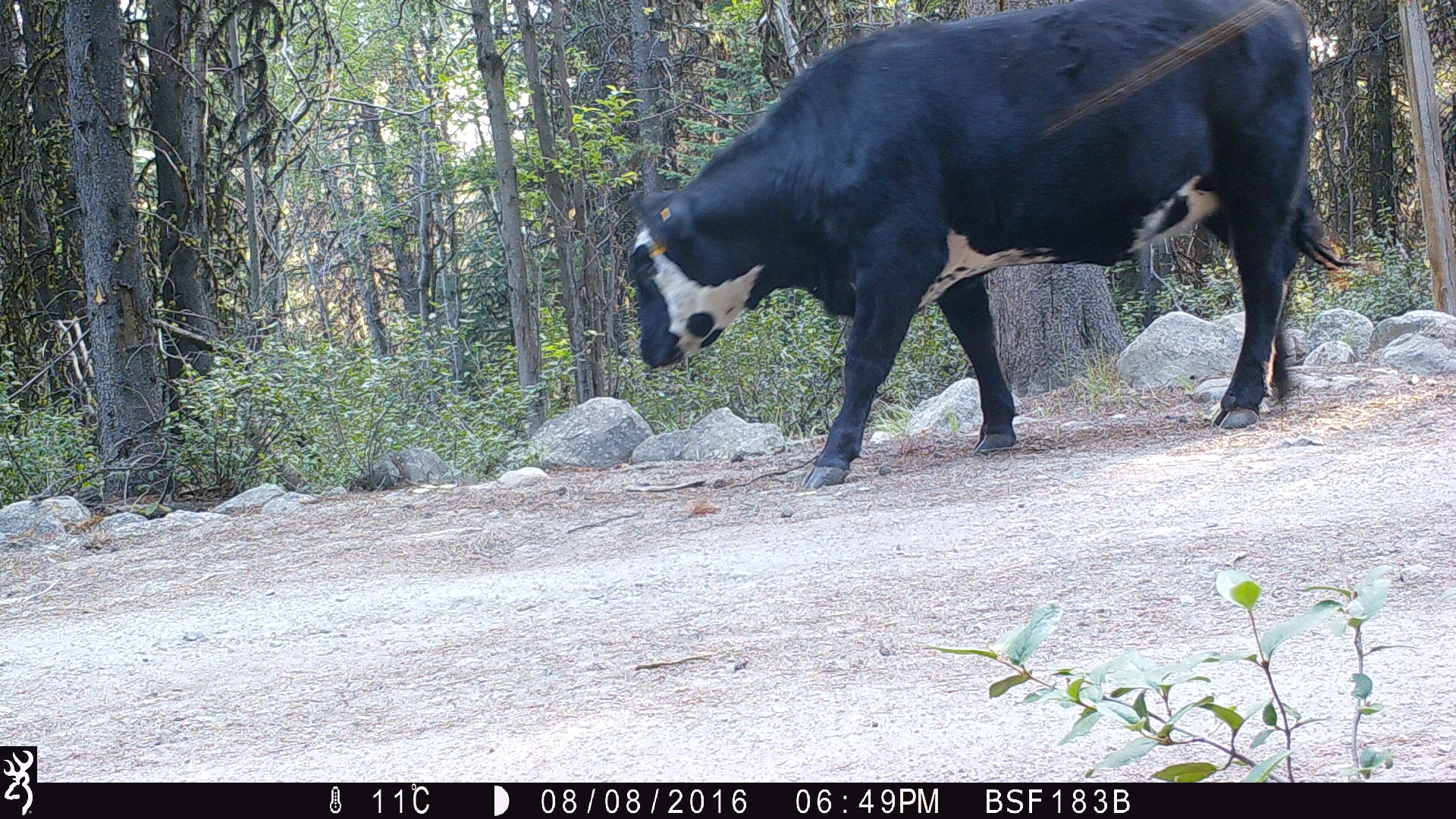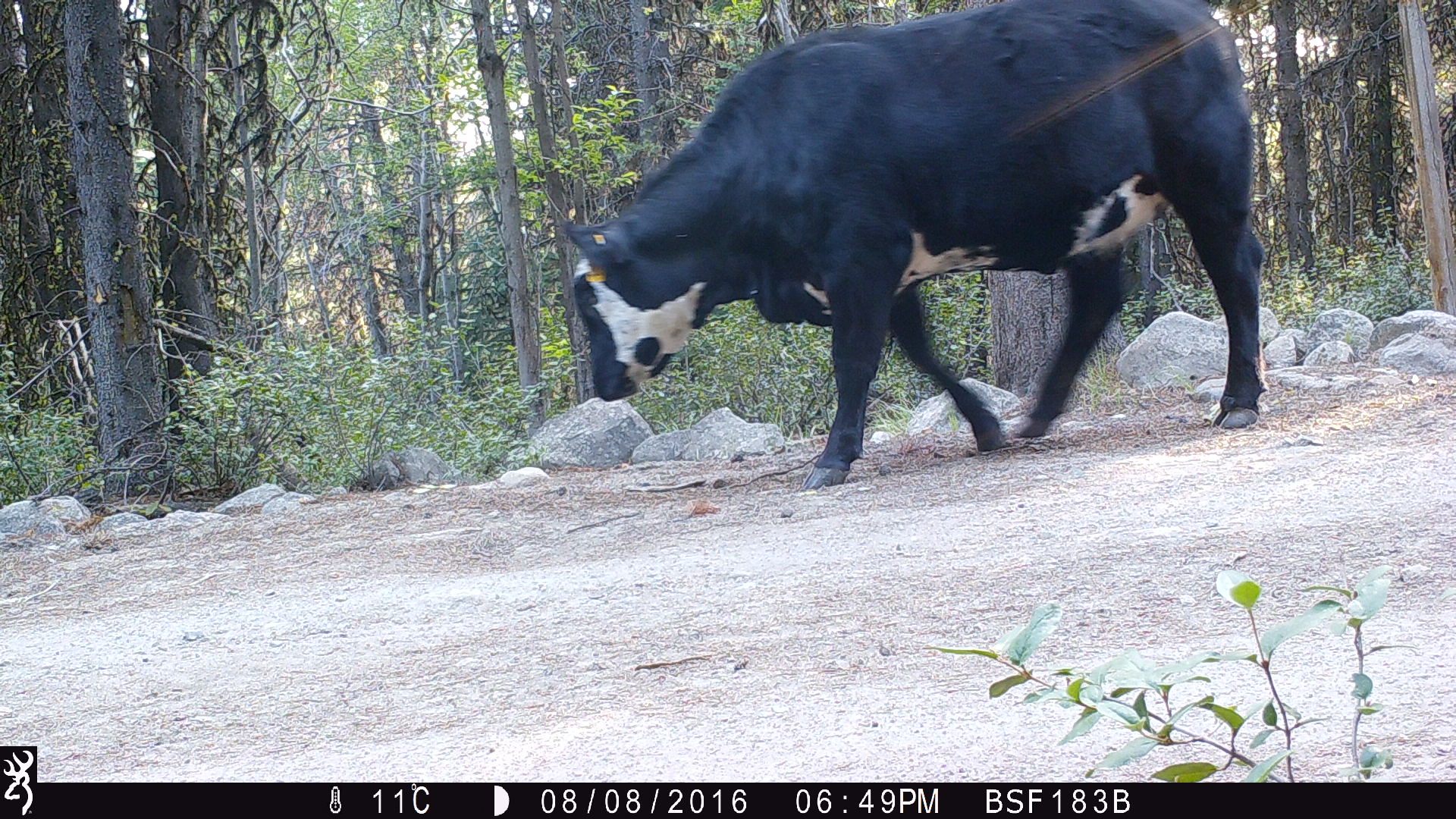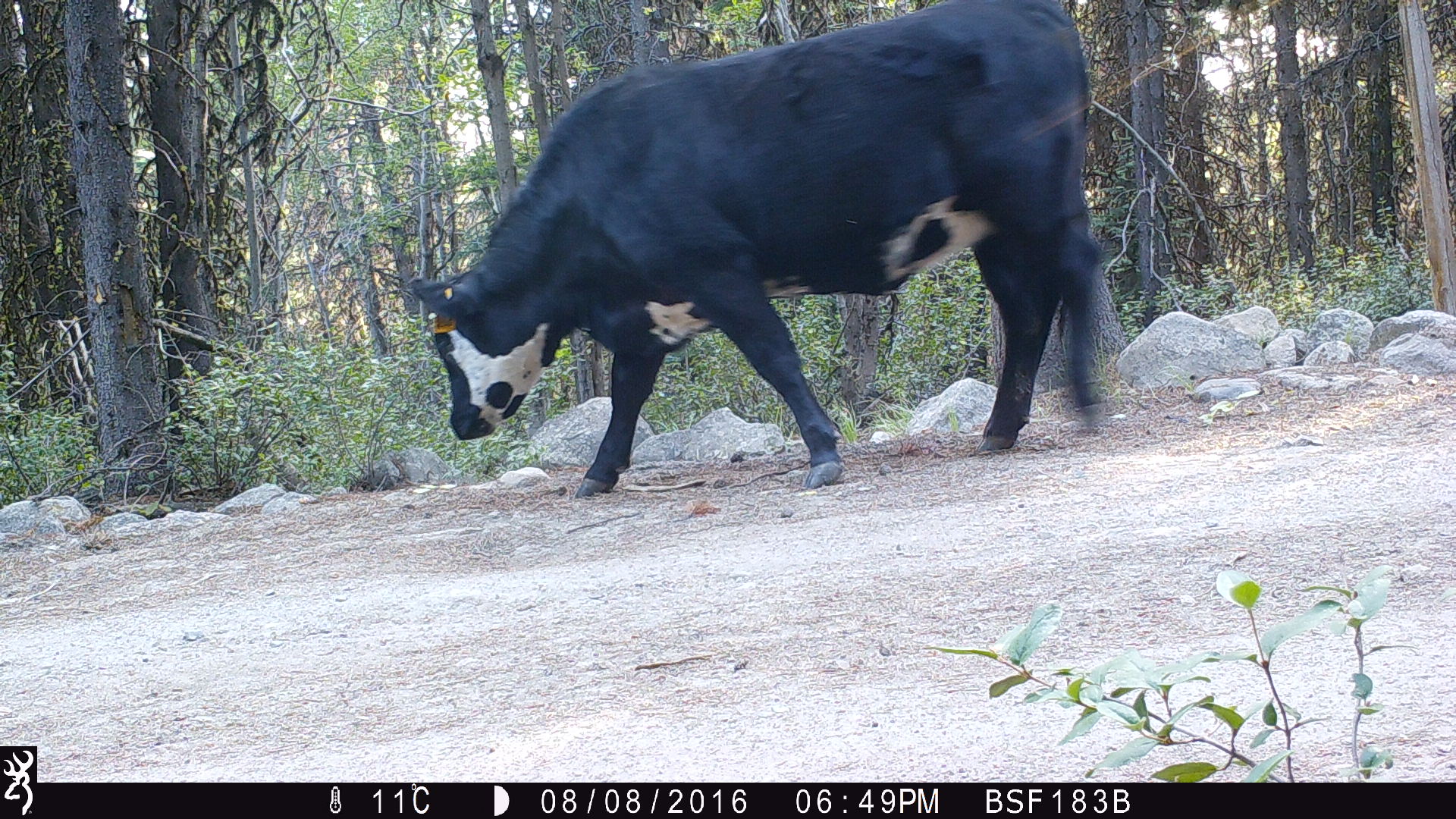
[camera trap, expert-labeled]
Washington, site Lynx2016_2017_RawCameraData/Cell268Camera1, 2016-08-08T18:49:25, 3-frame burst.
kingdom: Animalia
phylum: Chordata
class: Mammalia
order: Artiodactyla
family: Bovidae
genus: Bos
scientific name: Bos taurus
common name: domestic cattle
Domestic cattle (Bos taurus). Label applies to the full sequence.